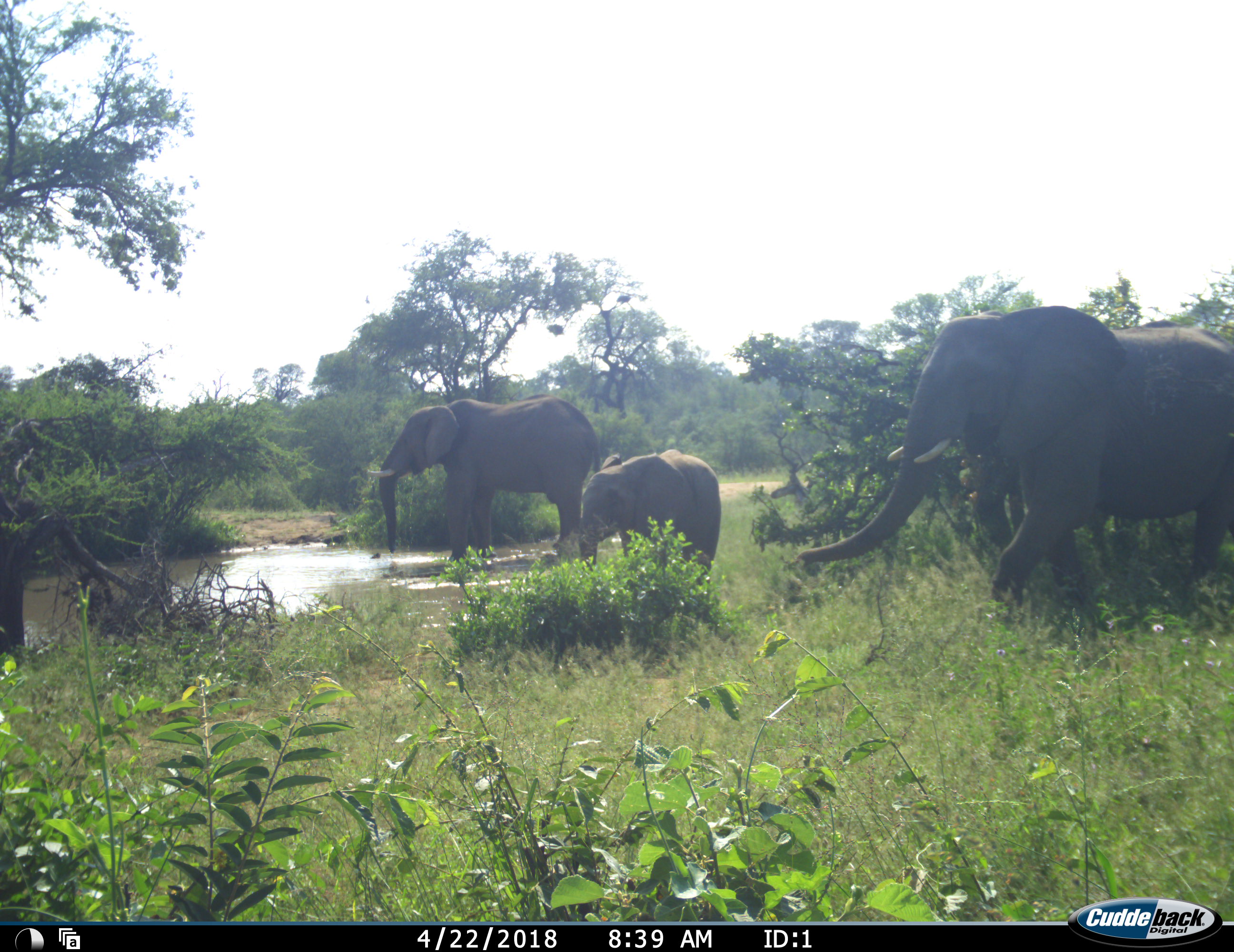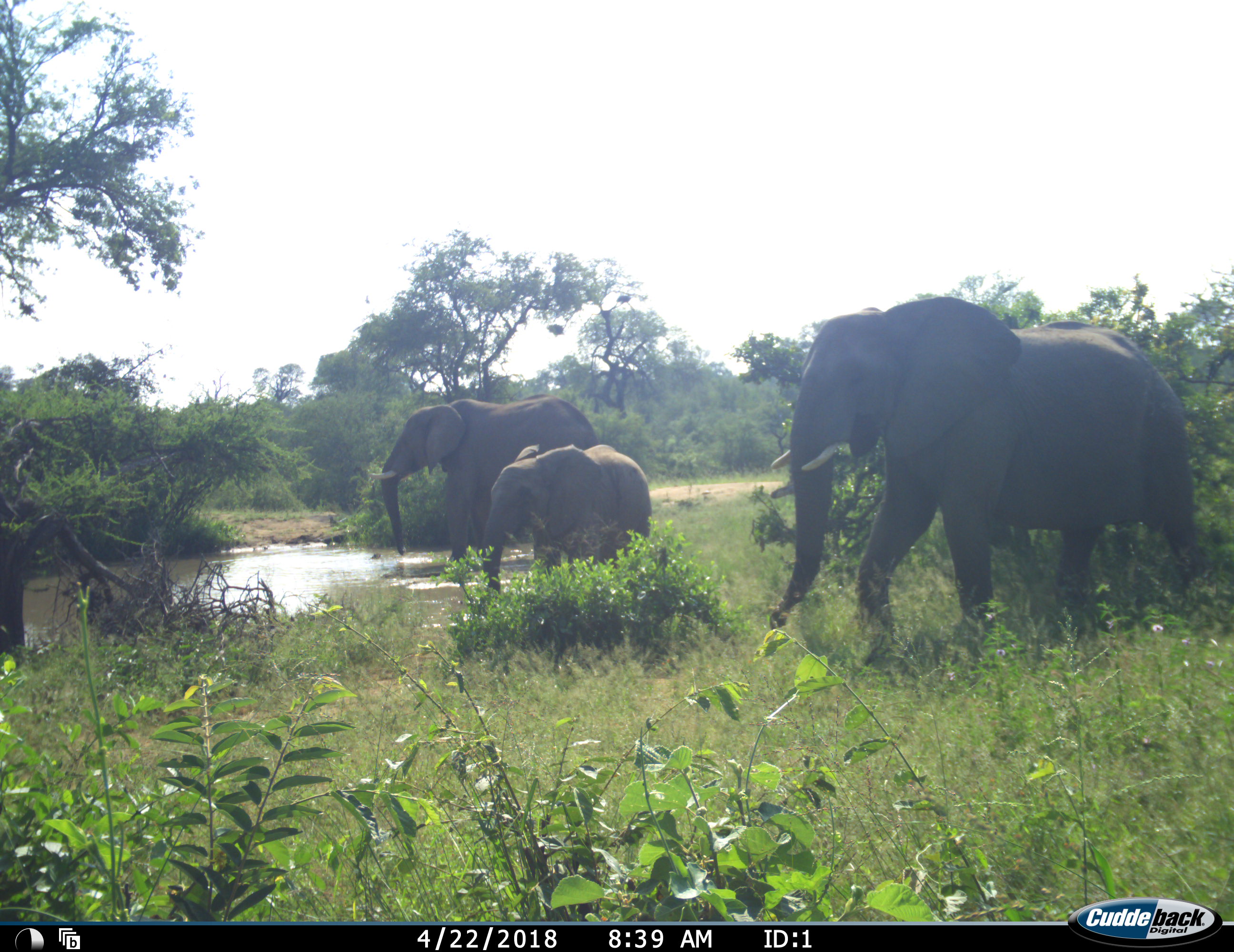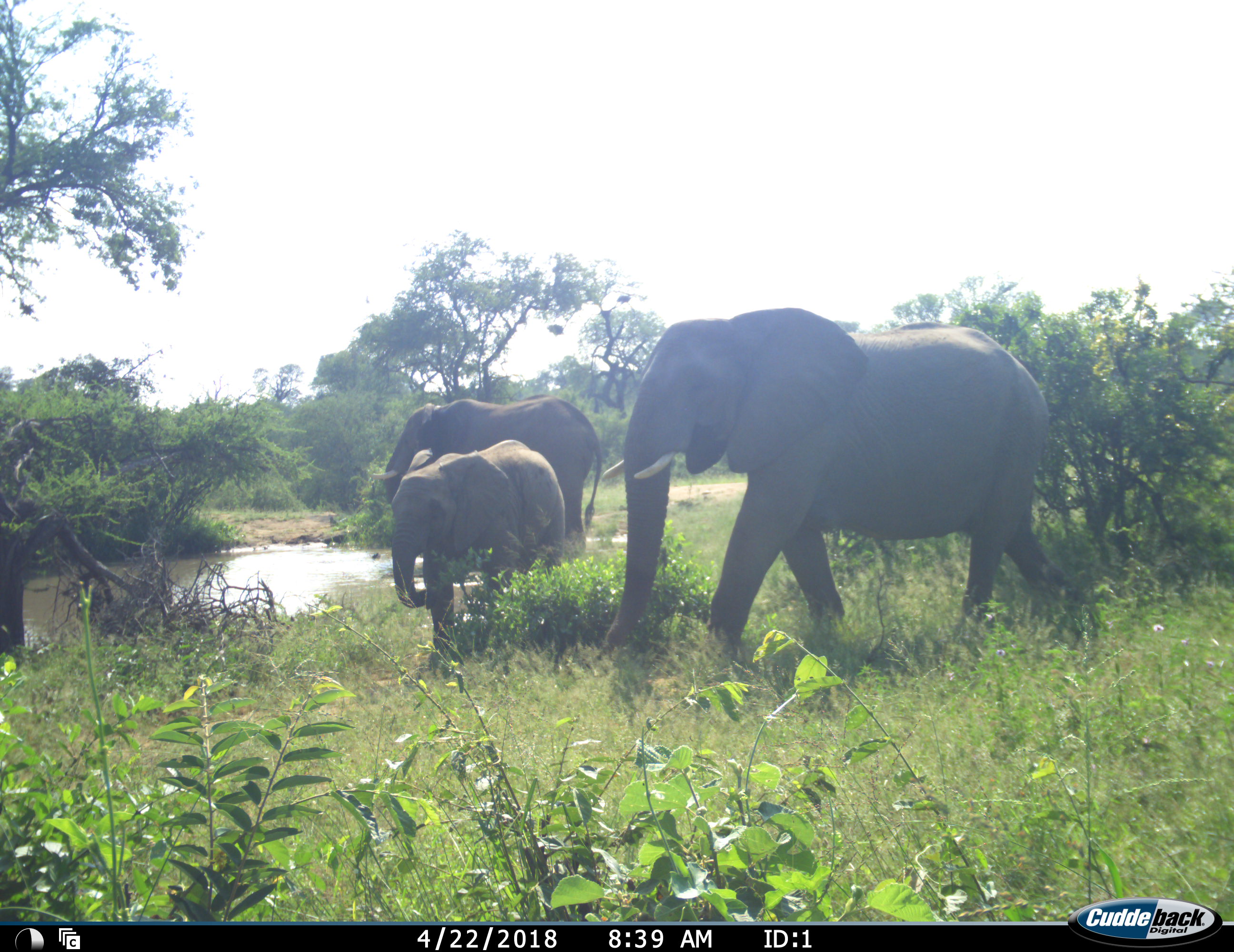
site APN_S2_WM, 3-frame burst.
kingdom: Animalia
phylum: Chordata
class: Mammalia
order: Proboscidea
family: Elephantidae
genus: Loxodonta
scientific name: Loxodonta africana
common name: african bush elephant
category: elephant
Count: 3.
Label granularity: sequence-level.